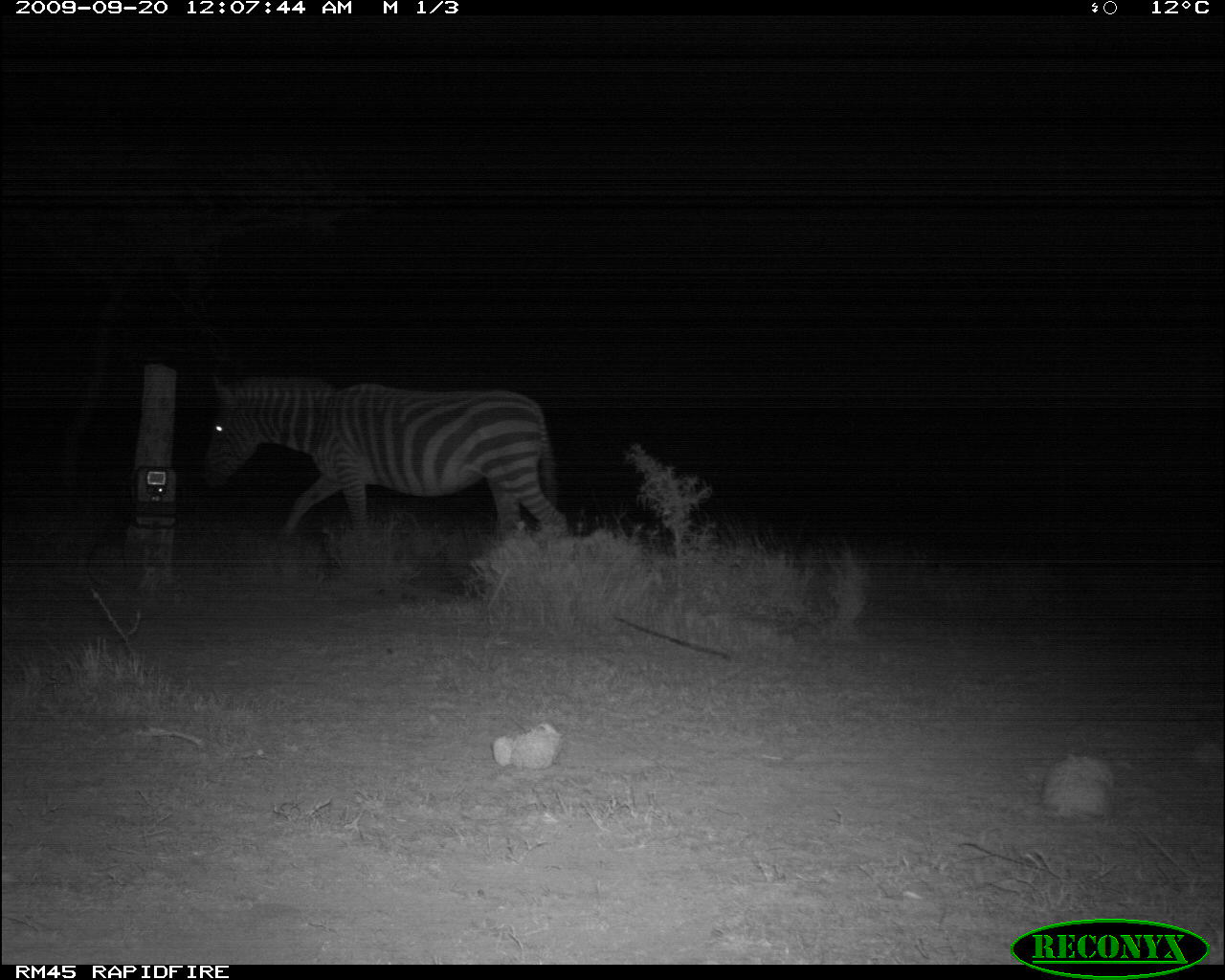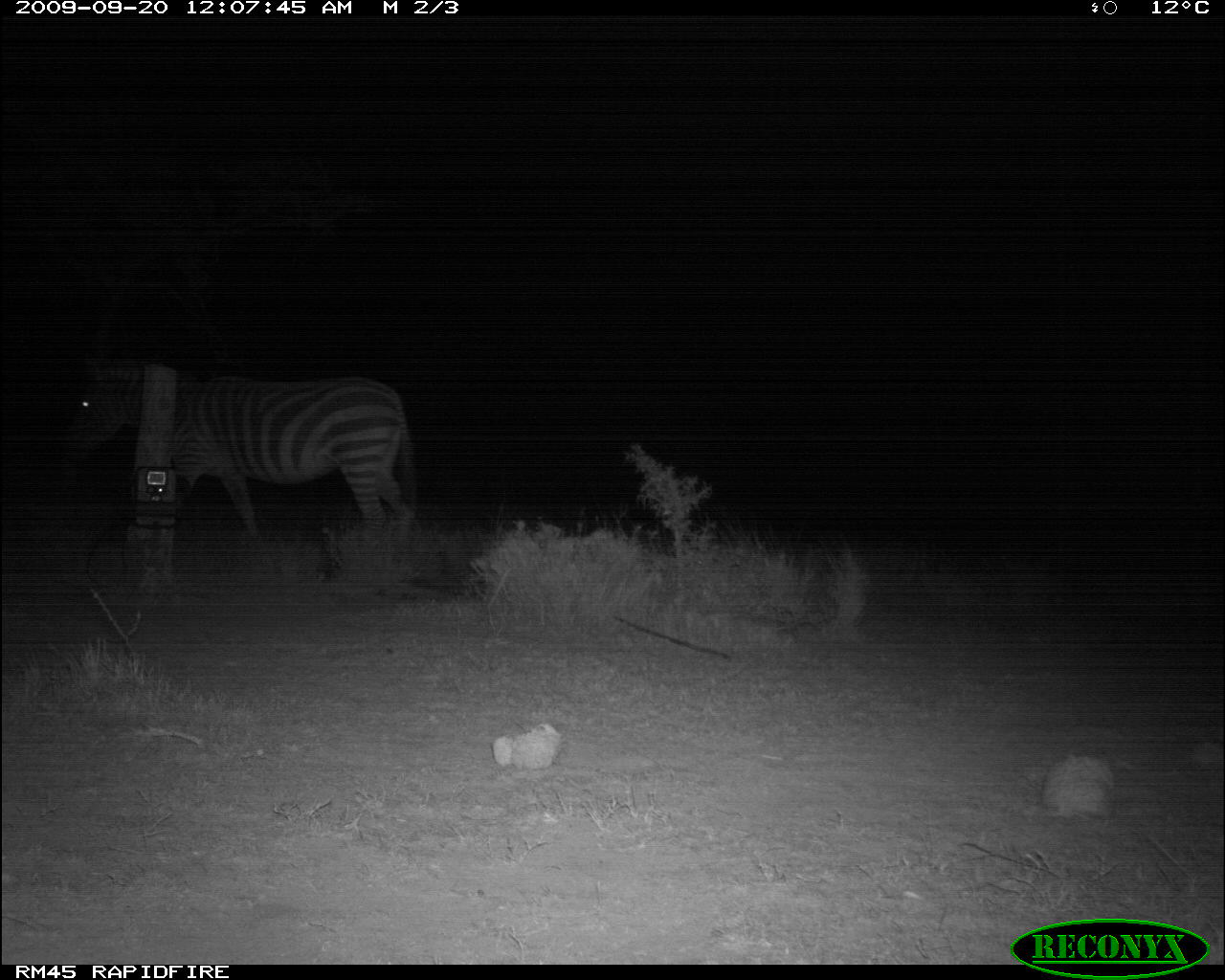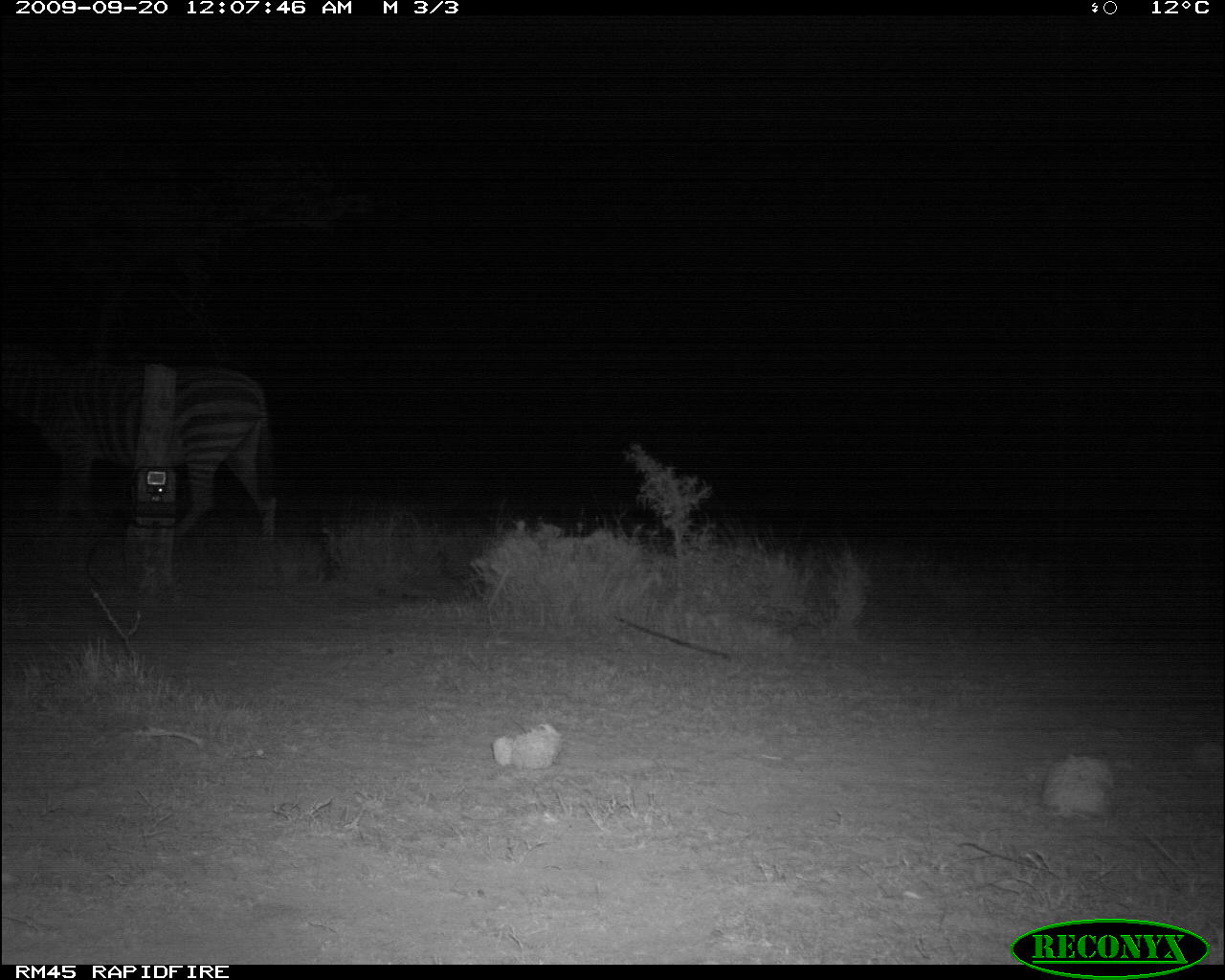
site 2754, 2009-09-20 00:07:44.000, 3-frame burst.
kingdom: Animalia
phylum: Chordata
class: Mammalia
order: Perissodactyla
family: Equidae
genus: Equus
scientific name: Equus quagga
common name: plains zebra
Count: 1.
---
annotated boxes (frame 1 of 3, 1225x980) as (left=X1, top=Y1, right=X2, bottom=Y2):
equus quagga: (left=200, top=374, right=568, bottom=556)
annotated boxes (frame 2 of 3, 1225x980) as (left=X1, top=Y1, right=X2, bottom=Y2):
equus quagga: (left=62, top=351, right=417, bottom=551)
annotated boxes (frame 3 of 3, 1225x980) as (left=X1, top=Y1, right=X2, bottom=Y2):
equus quagga: (left=0, top=346, right=281, bottom=550)